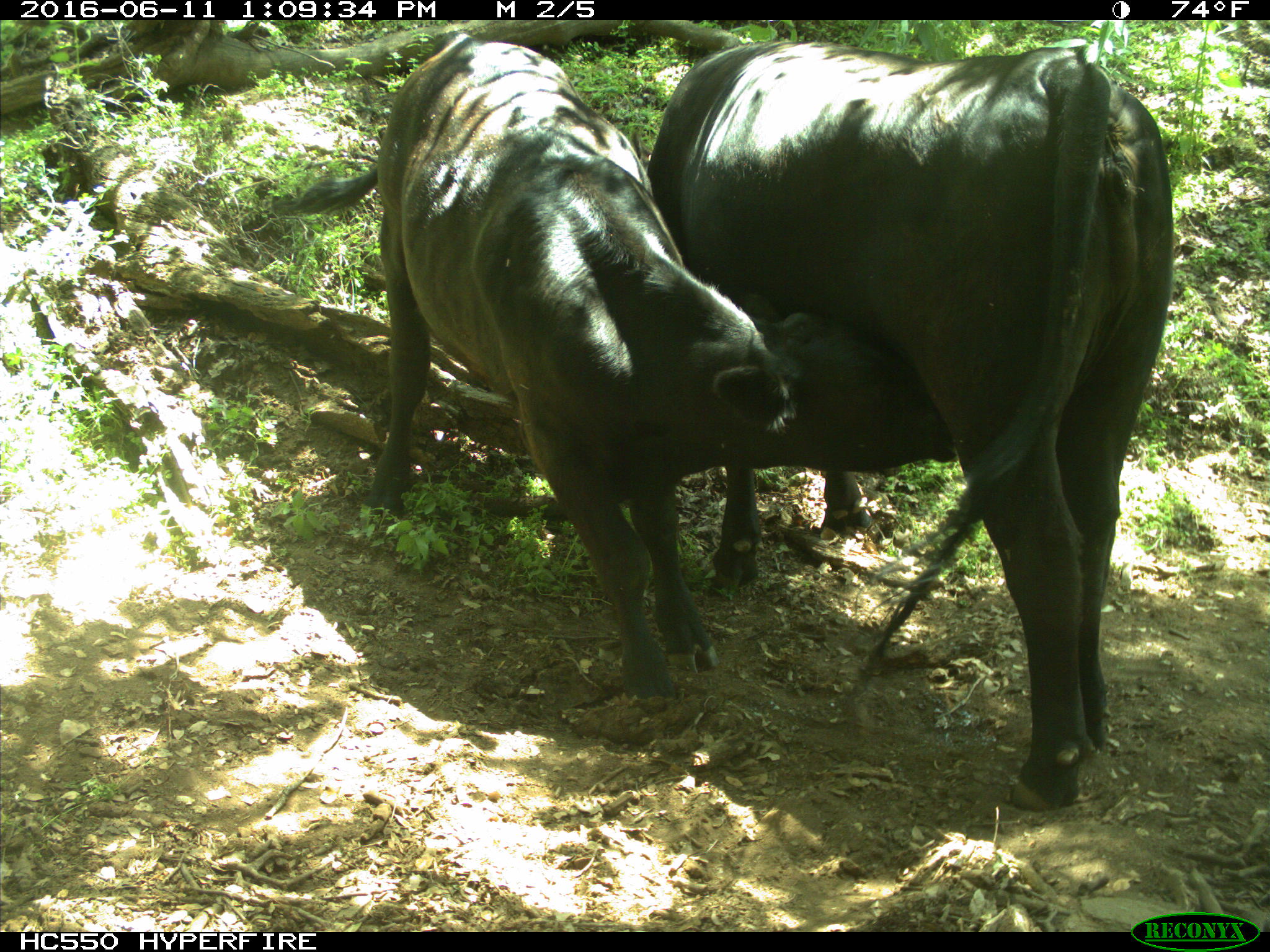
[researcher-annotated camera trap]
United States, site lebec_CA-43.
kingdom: Animalia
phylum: Chordata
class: Mammalia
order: Artiodactyla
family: Bovidae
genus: Bos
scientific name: Bos taurus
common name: domestic cow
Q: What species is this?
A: Bos taurus (domestic cow).